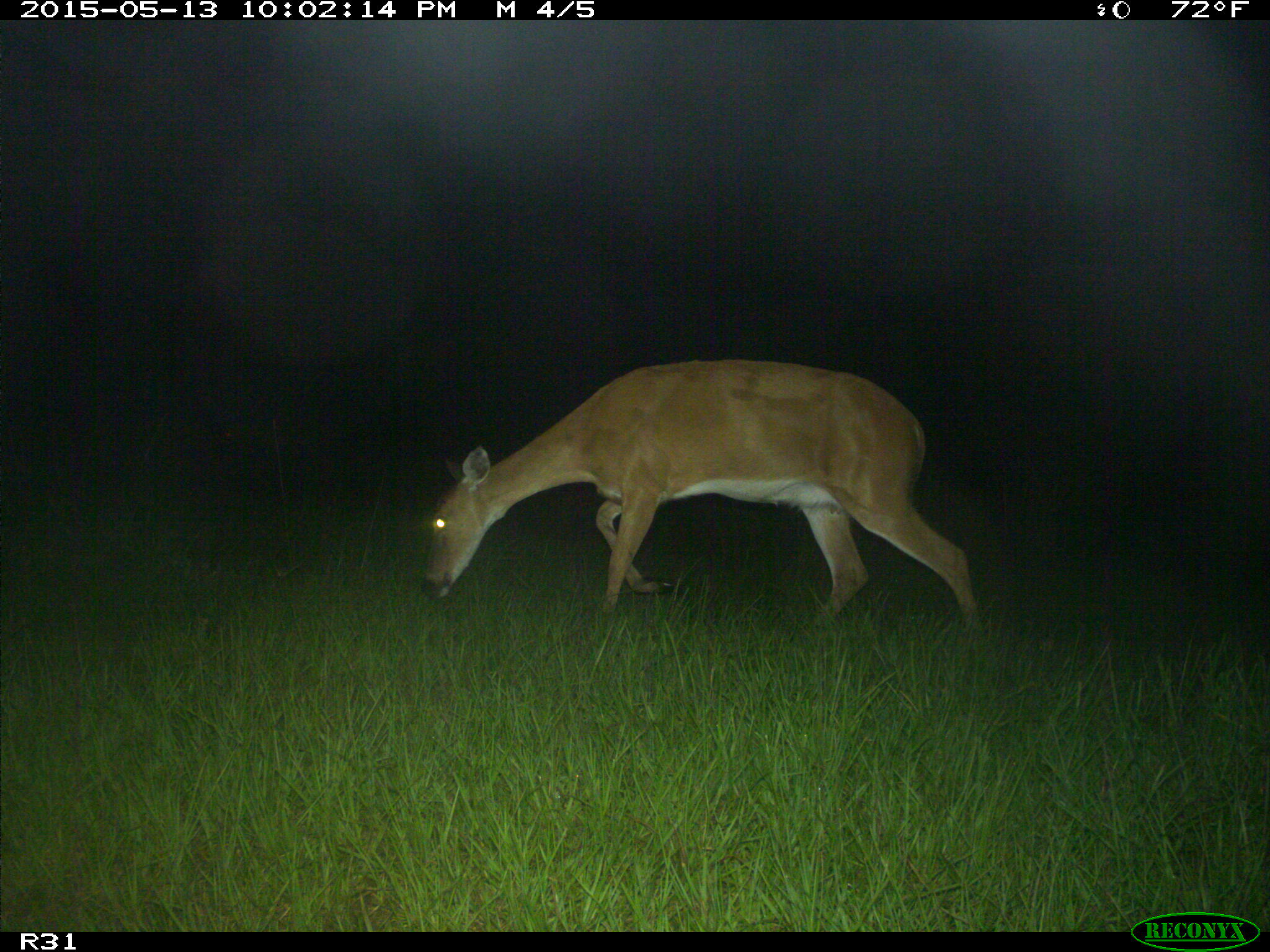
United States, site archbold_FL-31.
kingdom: Animalia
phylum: Chordata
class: Mammalia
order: Artiodactyla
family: Cervidae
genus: Odocoileus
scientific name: Odocoileus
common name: deer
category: unidentified deer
Unidentified deer (deer) (Odocoileus).